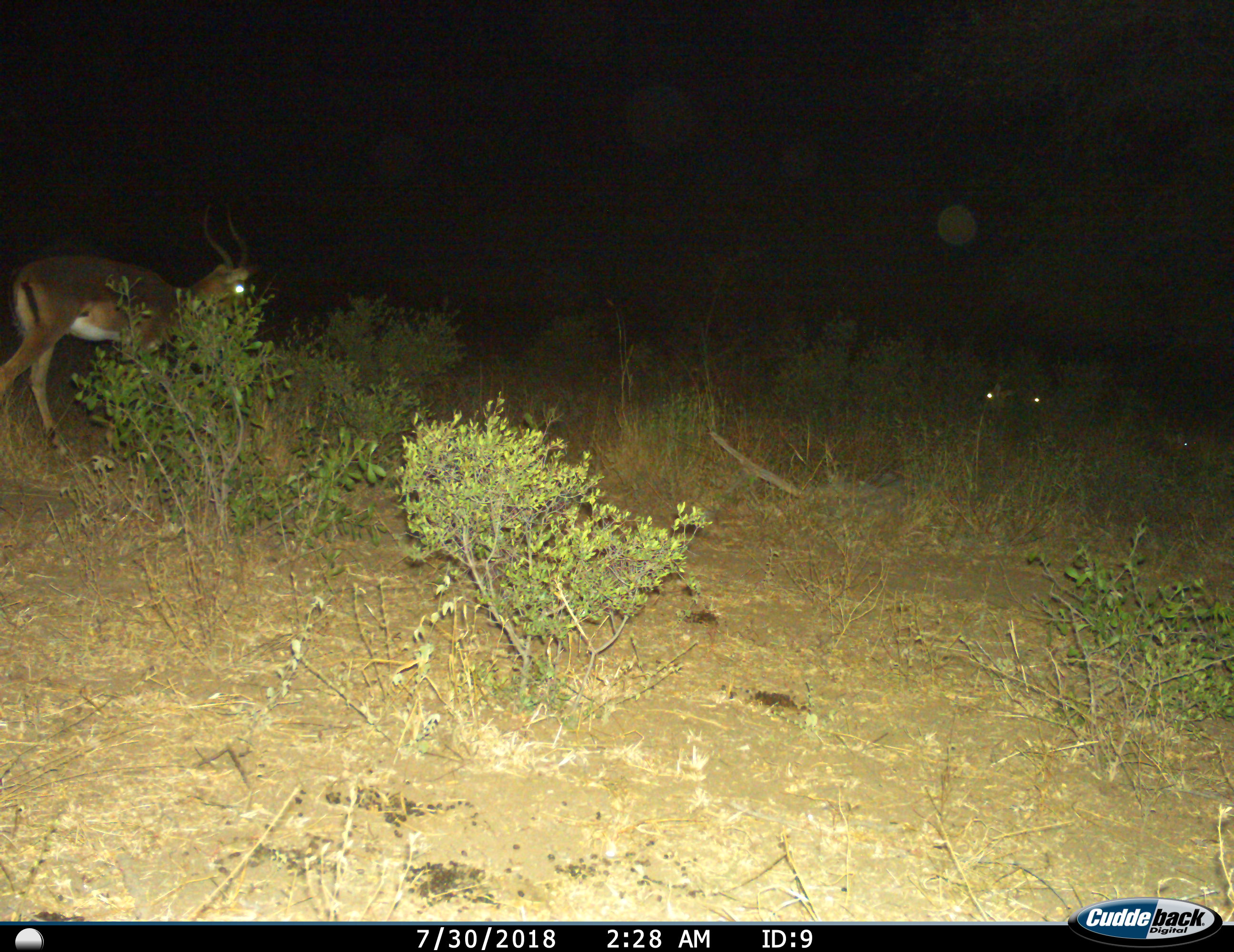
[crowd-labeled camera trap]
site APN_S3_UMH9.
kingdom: Animalia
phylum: Chordata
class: Mammalia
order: Artiodactyla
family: Bovidae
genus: Aepyceros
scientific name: Aepyceros melampus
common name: impala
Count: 1.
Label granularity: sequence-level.